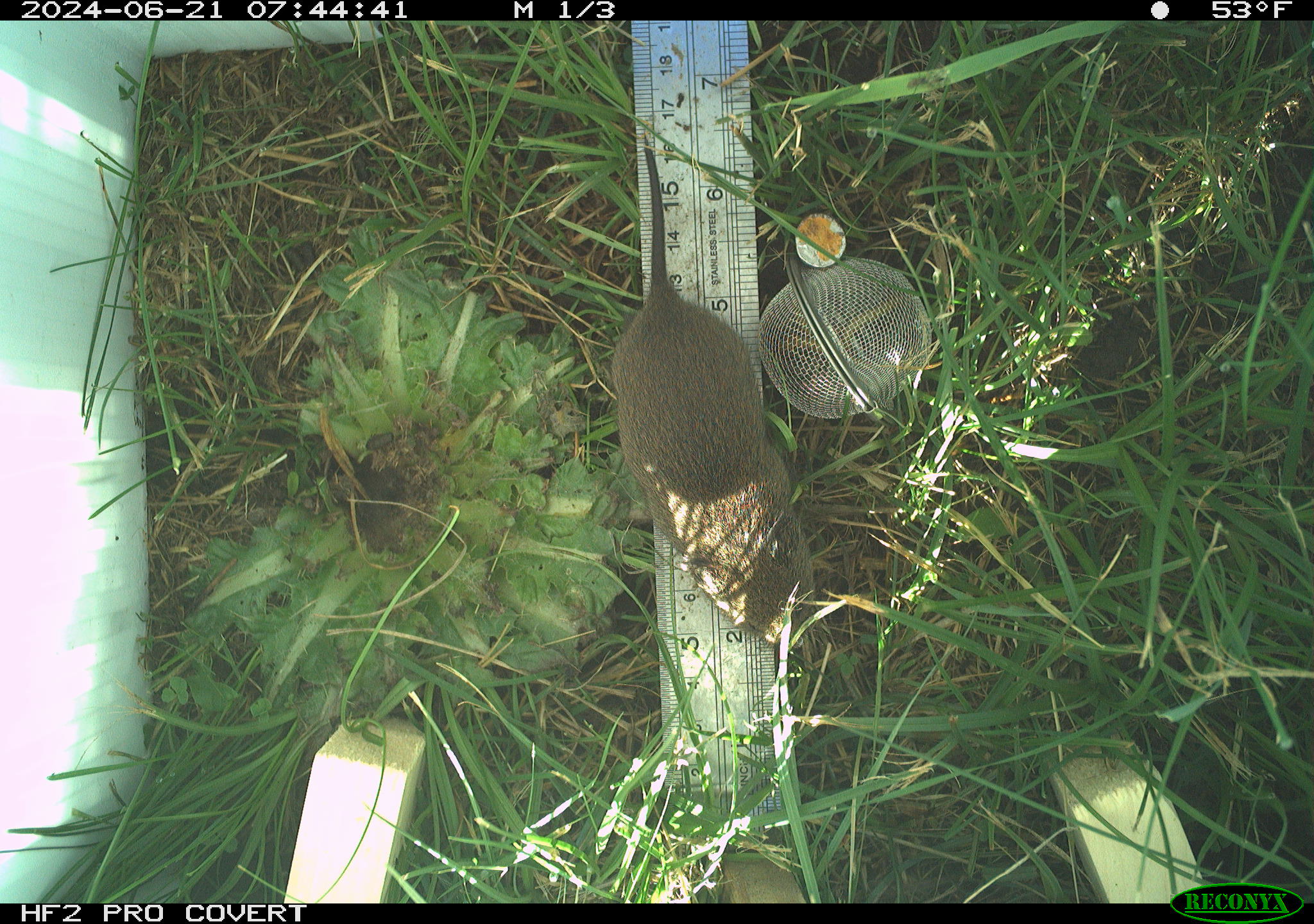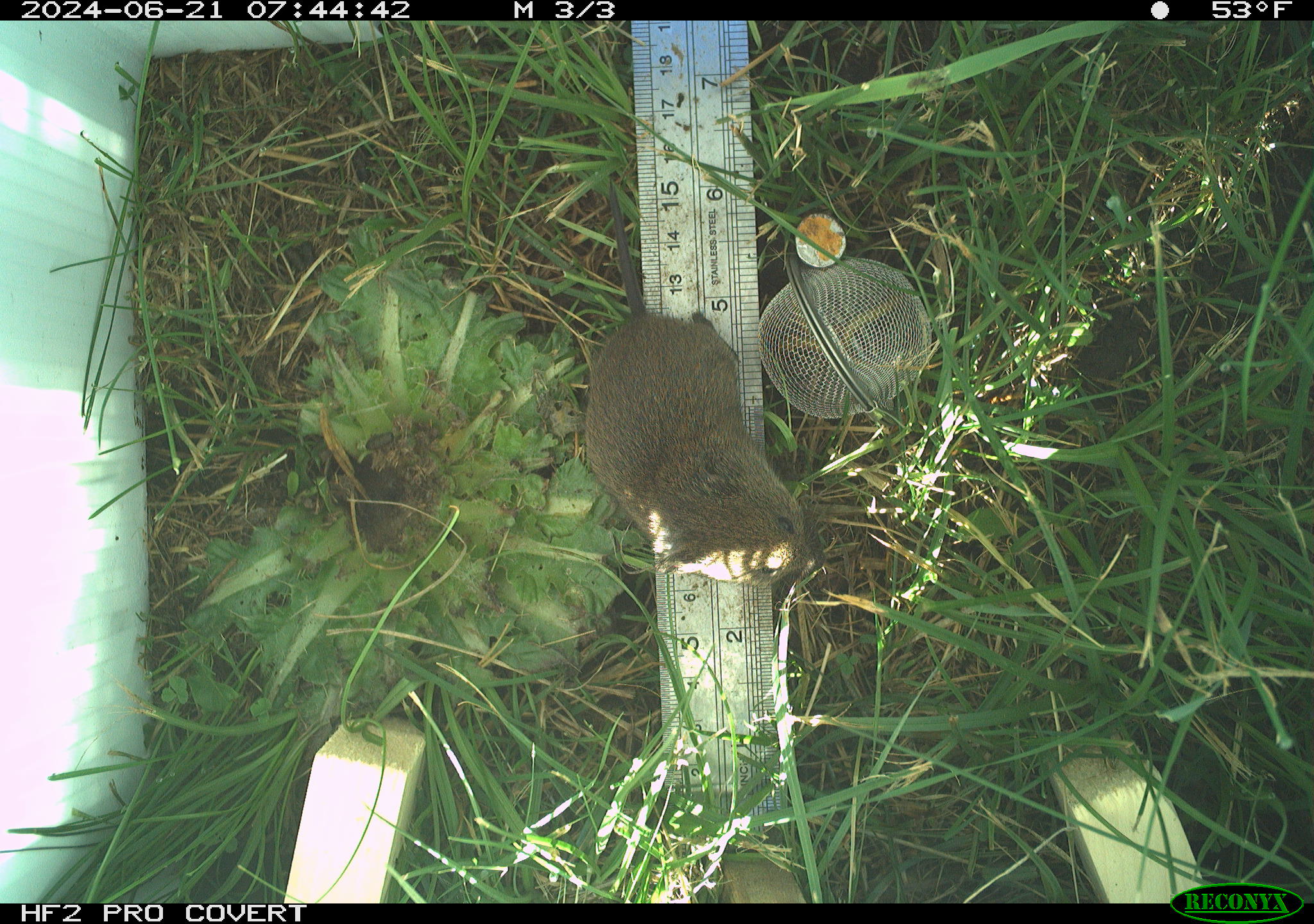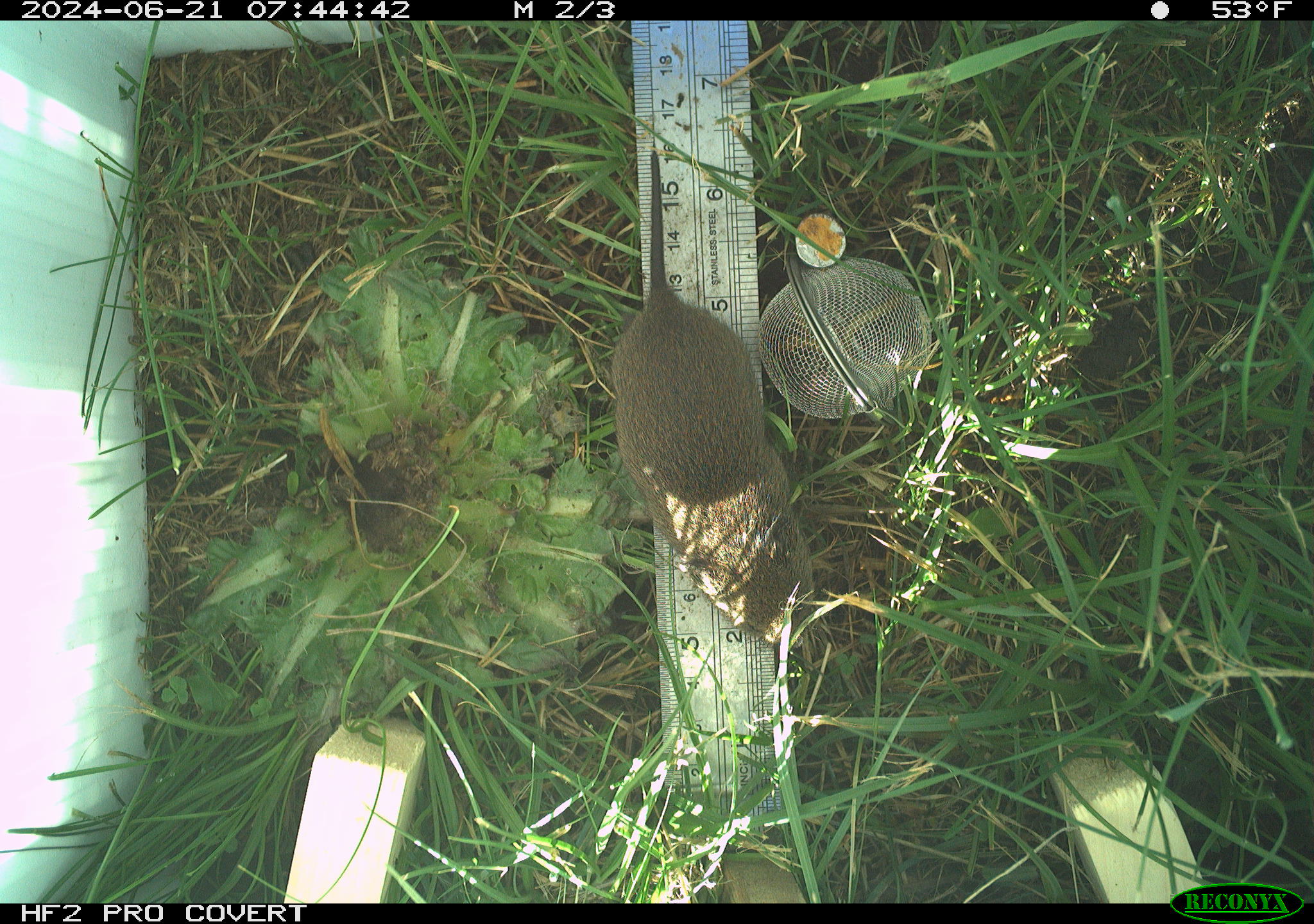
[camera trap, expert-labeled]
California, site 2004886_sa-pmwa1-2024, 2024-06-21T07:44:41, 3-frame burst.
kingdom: Animalia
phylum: Chordata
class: Mammalia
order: Rodentia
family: Cricetidae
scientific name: Arvicolinae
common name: voles, lemmings, and muskrats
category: arvicolinae subfamily